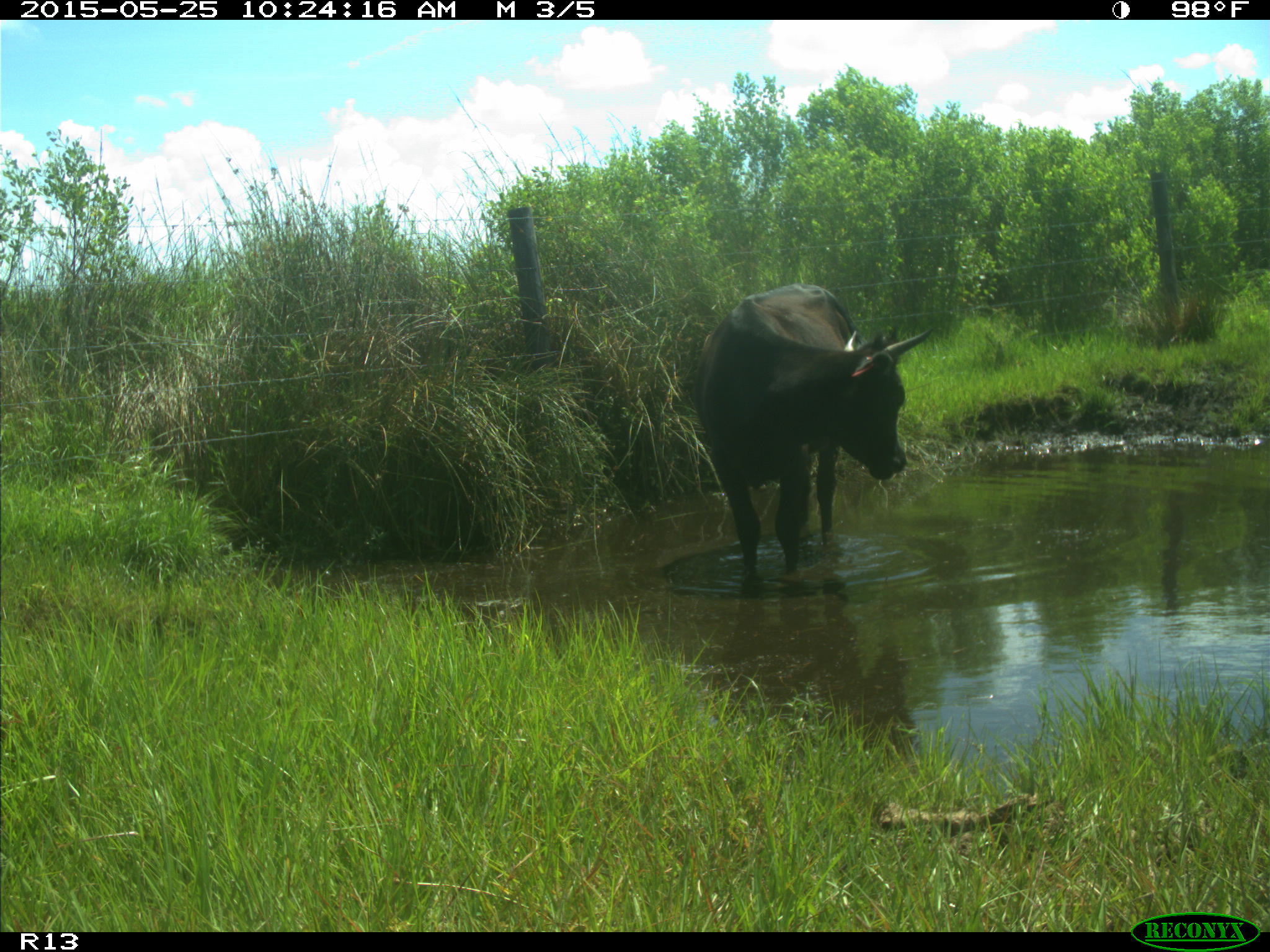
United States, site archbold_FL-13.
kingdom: Animalia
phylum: Chordata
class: Mammalia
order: Artiodactyla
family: Bovidae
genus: Bos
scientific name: Bos taurus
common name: domestic cow